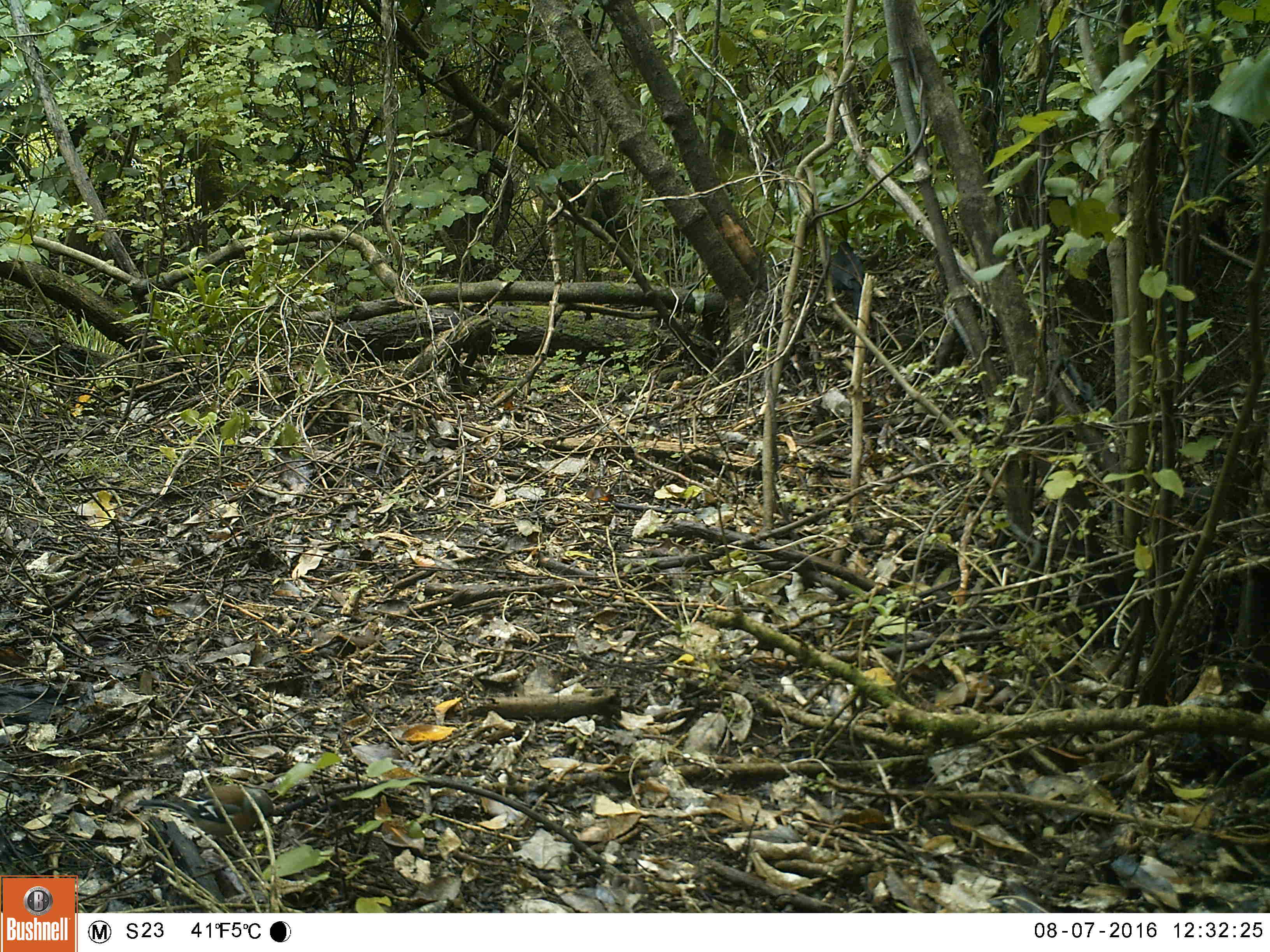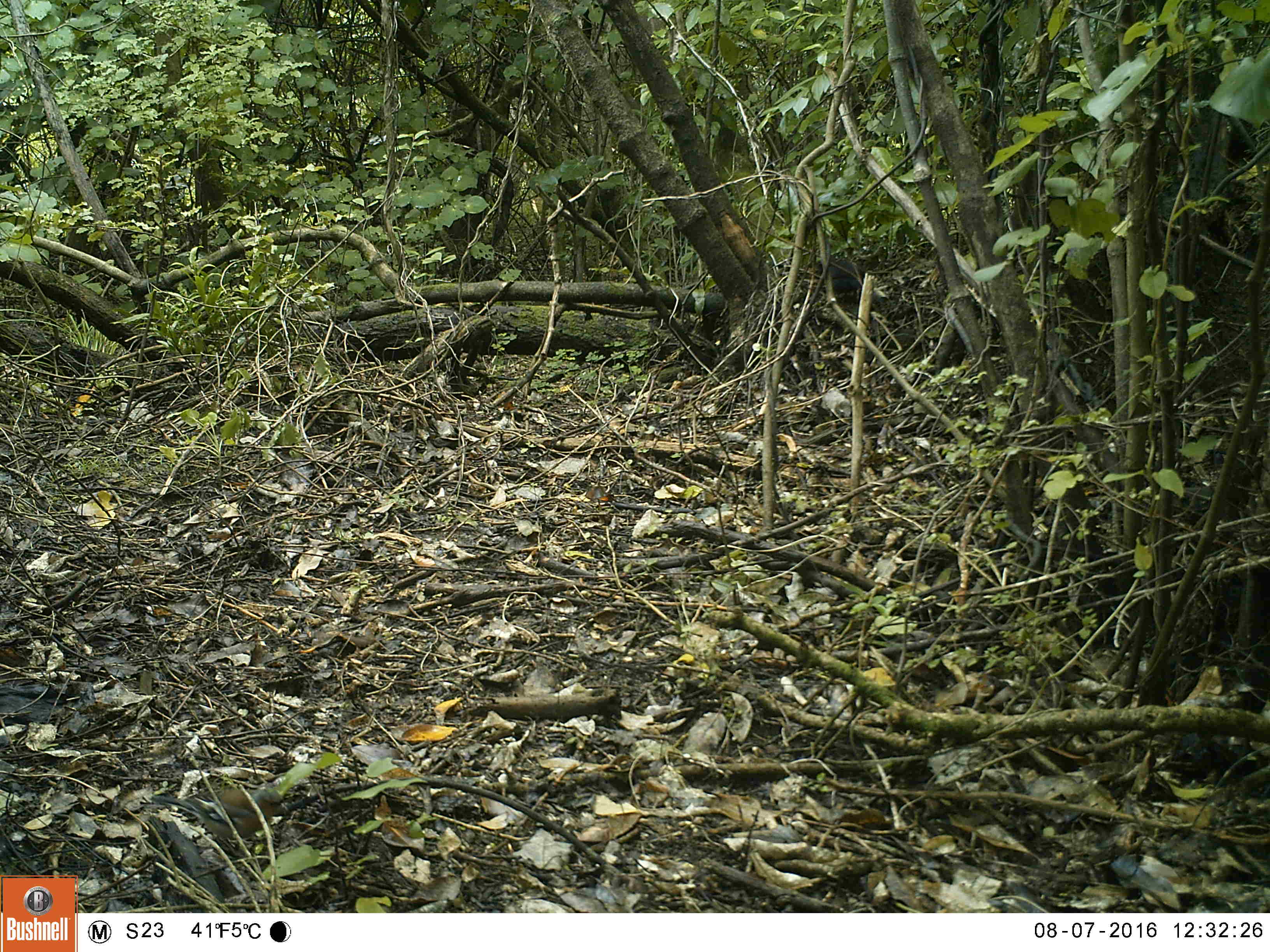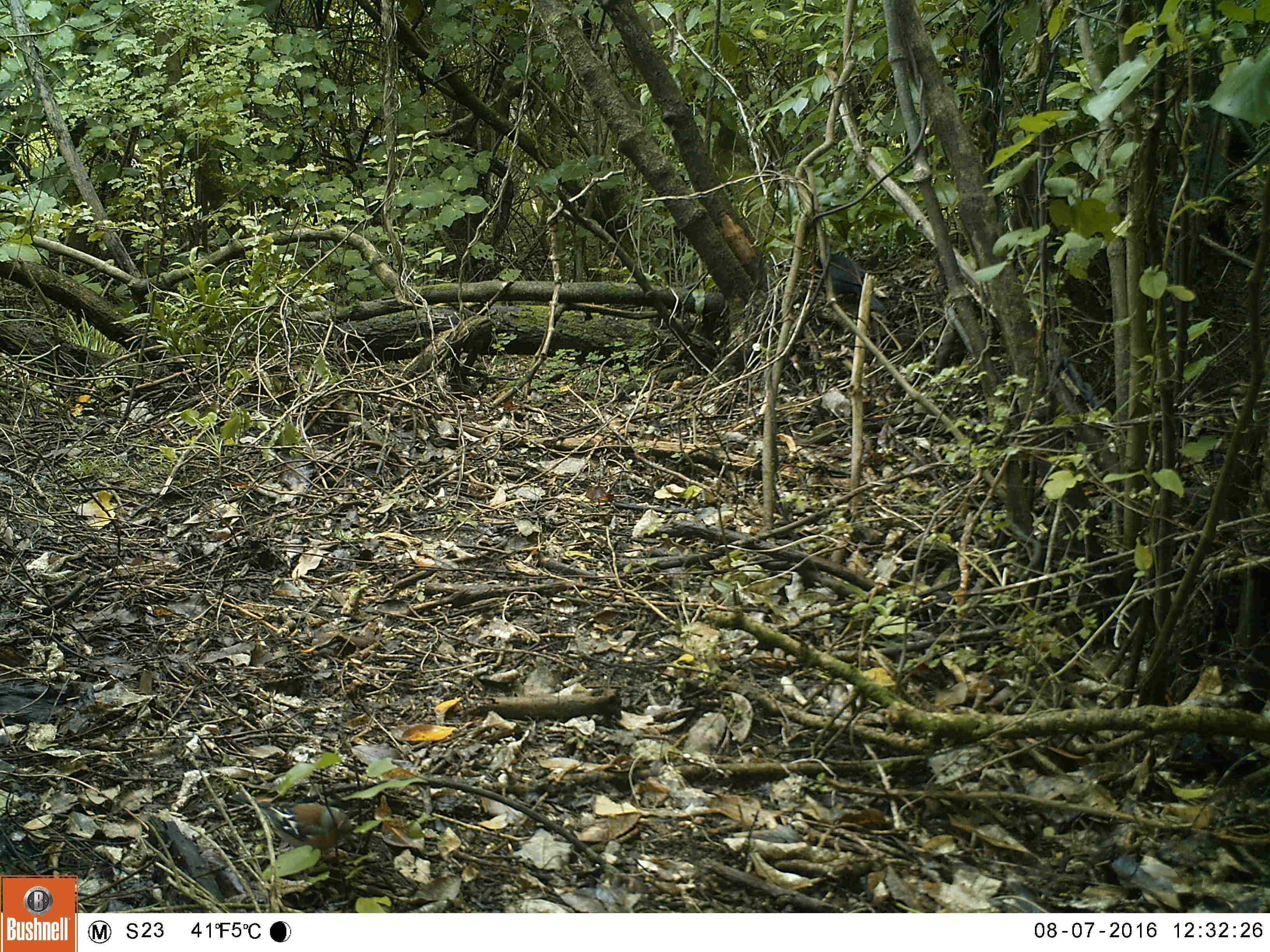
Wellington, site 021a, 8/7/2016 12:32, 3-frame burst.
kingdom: Animalia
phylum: Chordata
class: Aves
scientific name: Aves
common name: bird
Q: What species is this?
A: Bird (Aves).